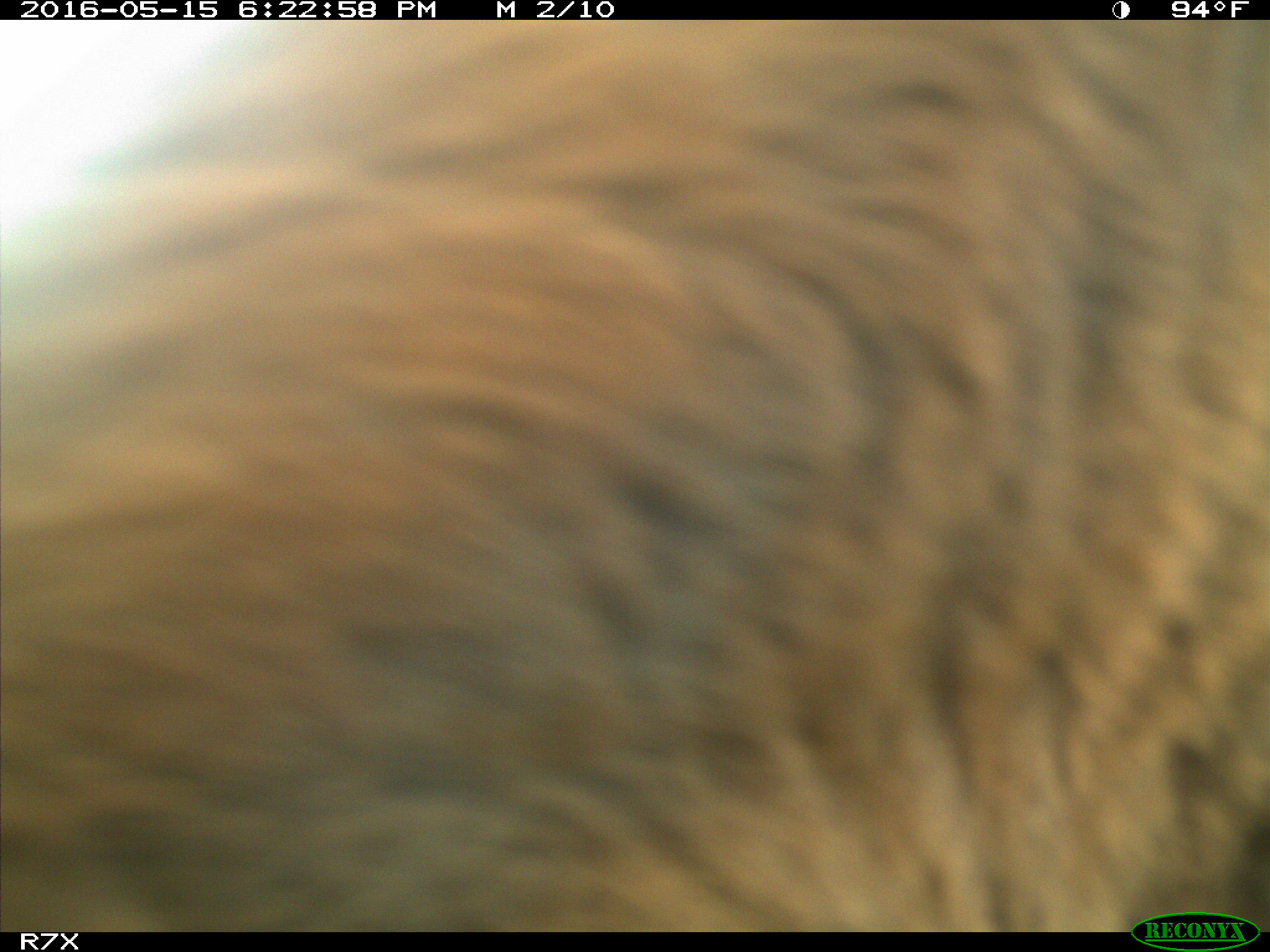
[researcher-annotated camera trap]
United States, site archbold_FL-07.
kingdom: Animalia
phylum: Chordata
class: Mammalia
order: Artiodactyla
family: Bovidae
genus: Bos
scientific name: Bos taurus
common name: domestic cow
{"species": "Bos taurus (domestic cow)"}